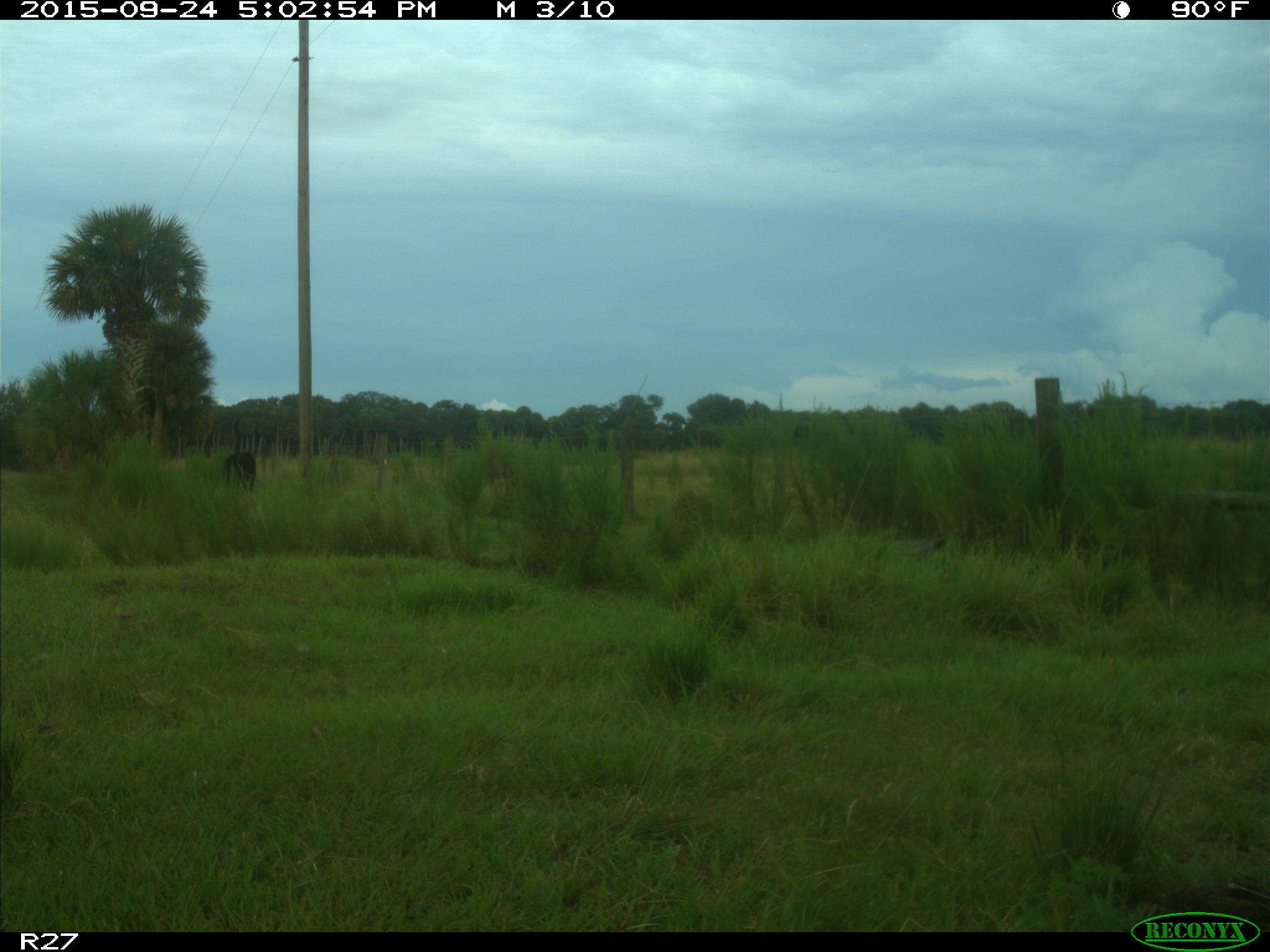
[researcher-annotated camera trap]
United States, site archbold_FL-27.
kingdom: Animalia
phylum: Chordata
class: Mammalia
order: Artiodactyla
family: Bovidae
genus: Bos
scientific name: Bos taurus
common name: domestic cow